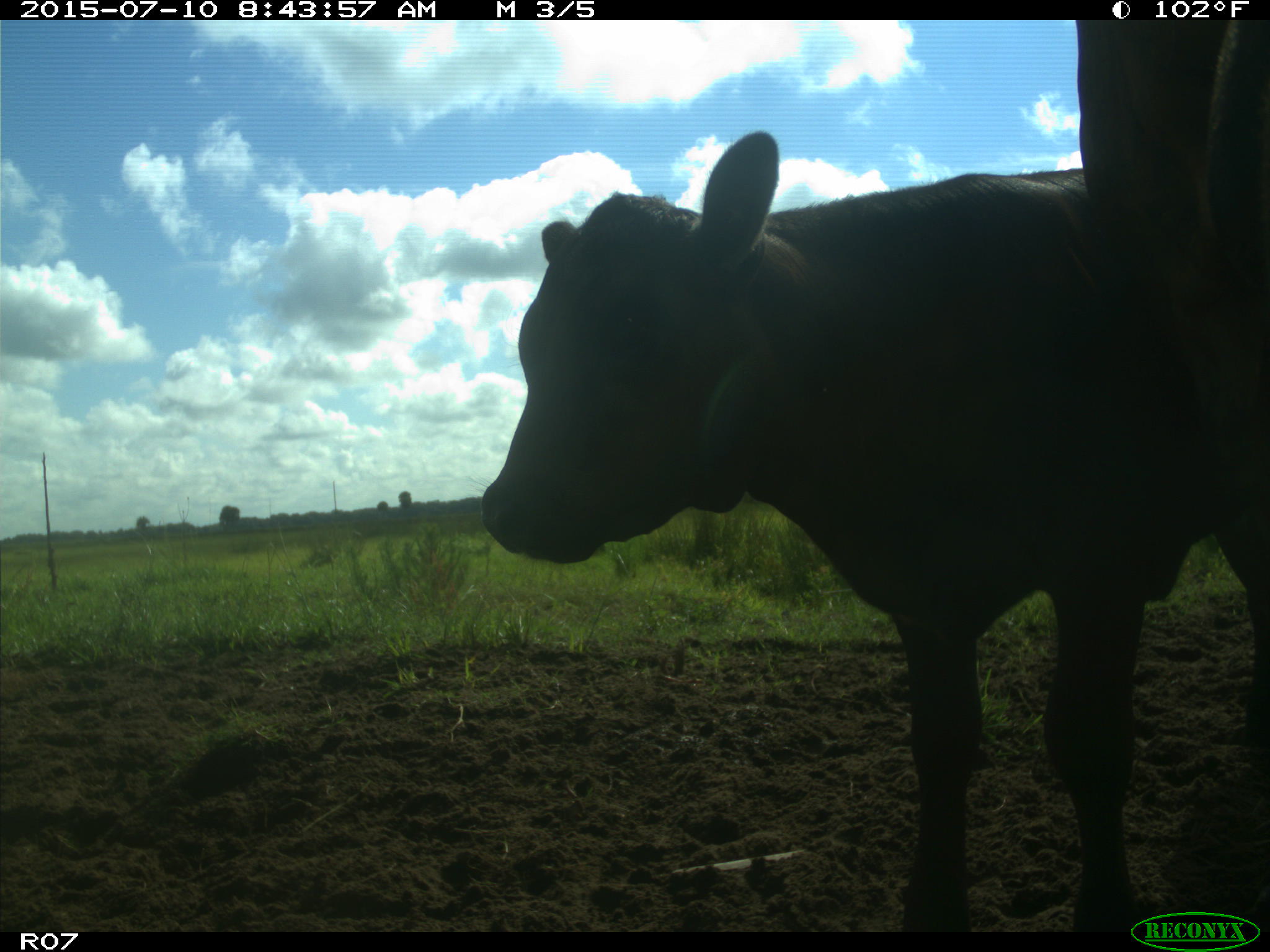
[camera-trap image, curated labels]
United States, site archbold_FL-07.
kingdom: Animalia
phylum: Chordata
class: Mammalia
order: Artiodactyla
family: Bovidae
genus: Bos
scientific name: Bos taurus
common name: domestic cow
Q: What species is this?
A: Bos taurus (domestic cow).